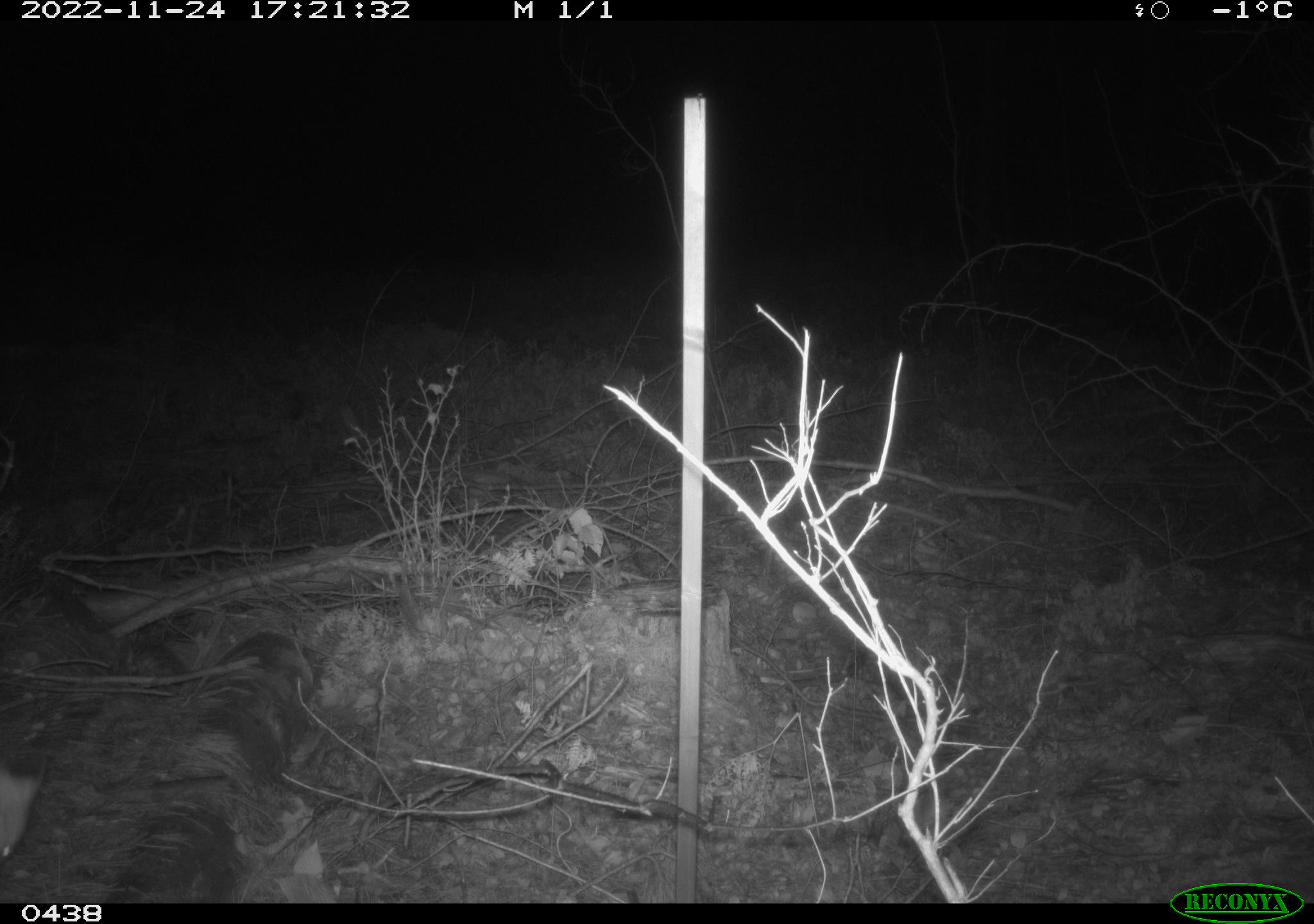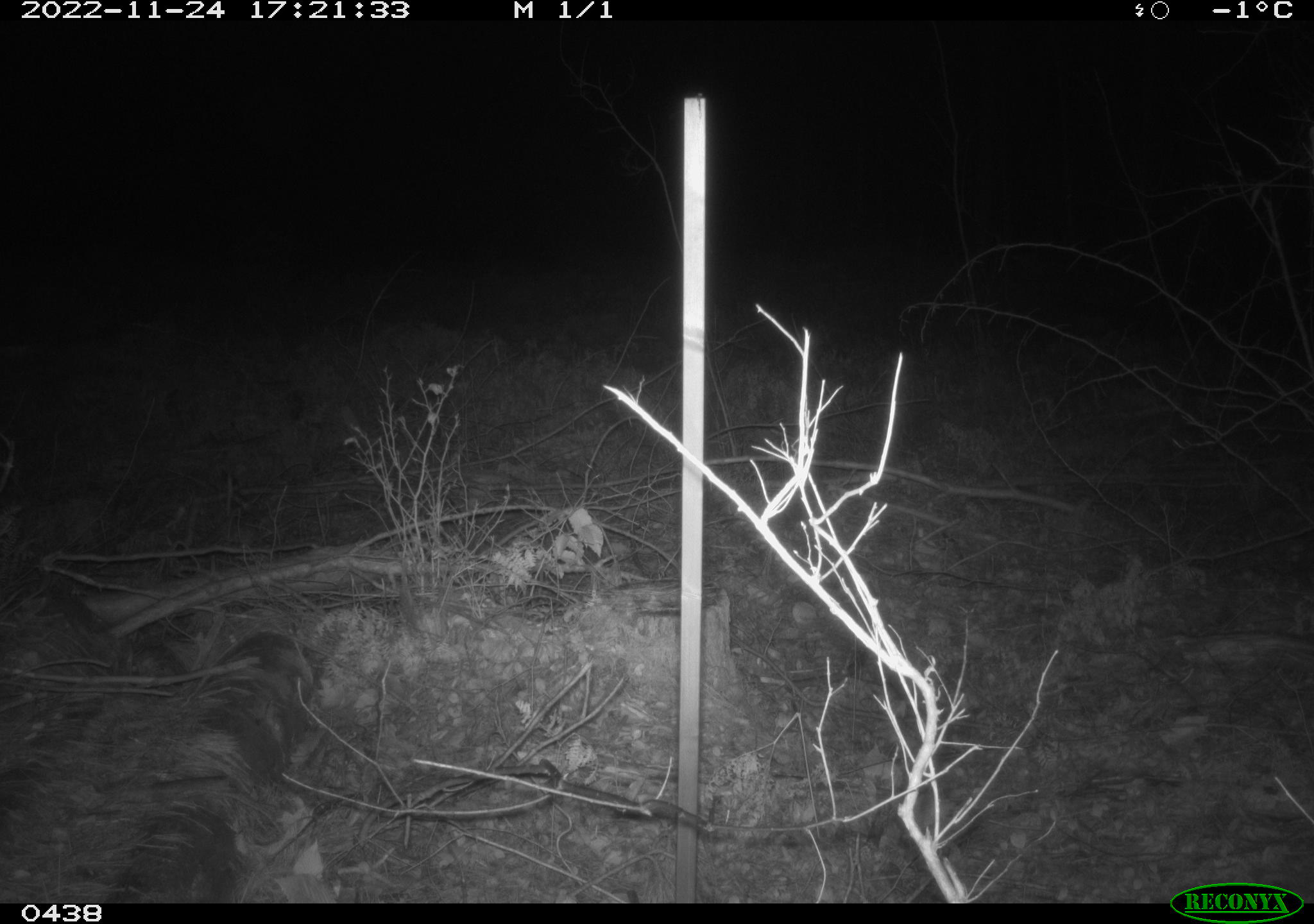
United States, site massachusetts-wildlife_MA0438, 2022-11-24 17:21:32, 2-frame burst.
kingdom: Animalia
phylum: Chordata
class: Mammalia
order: Carnivora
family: Canidae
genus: Vulpes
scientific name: Vulpes vulpes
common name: red fox